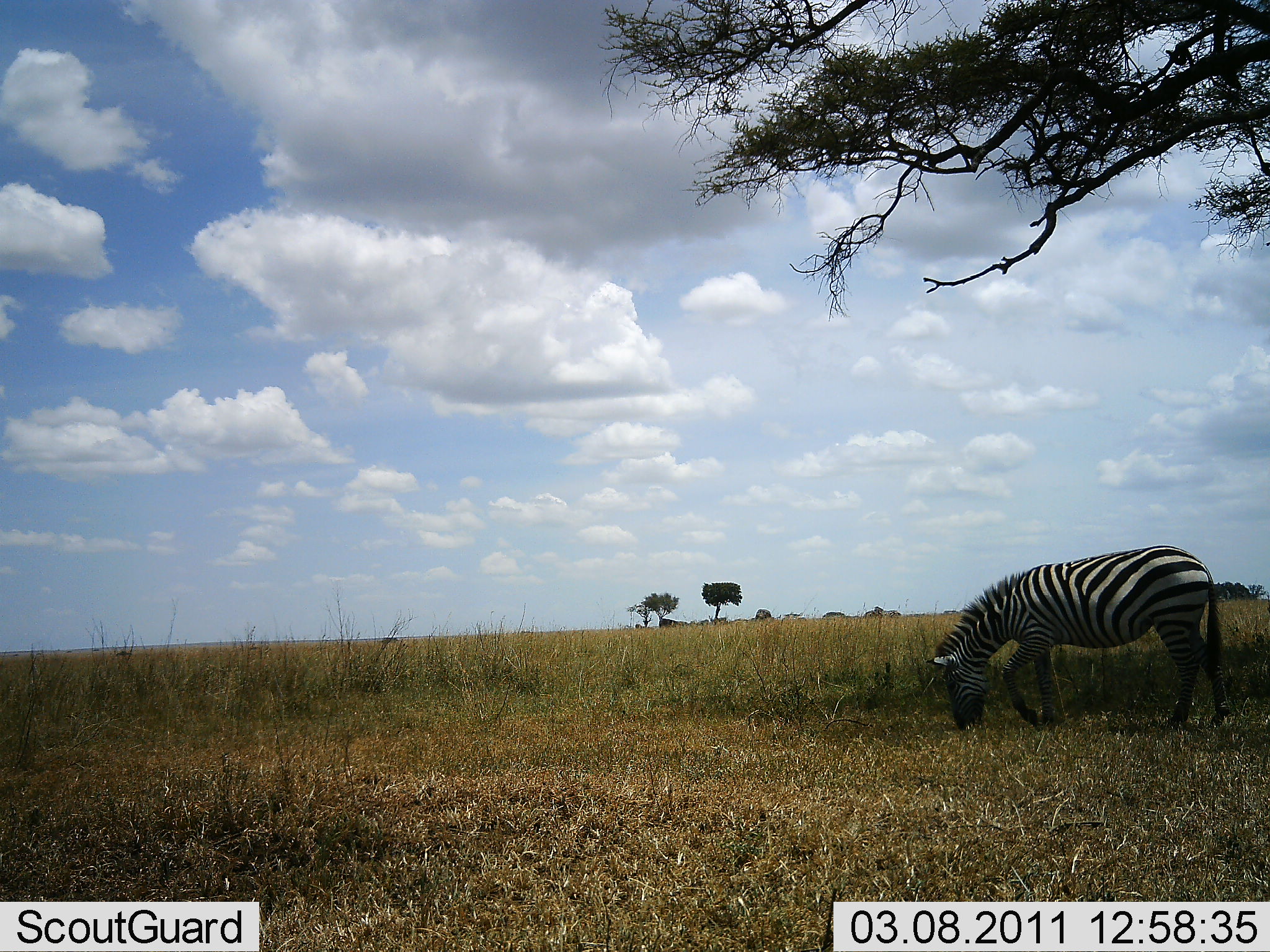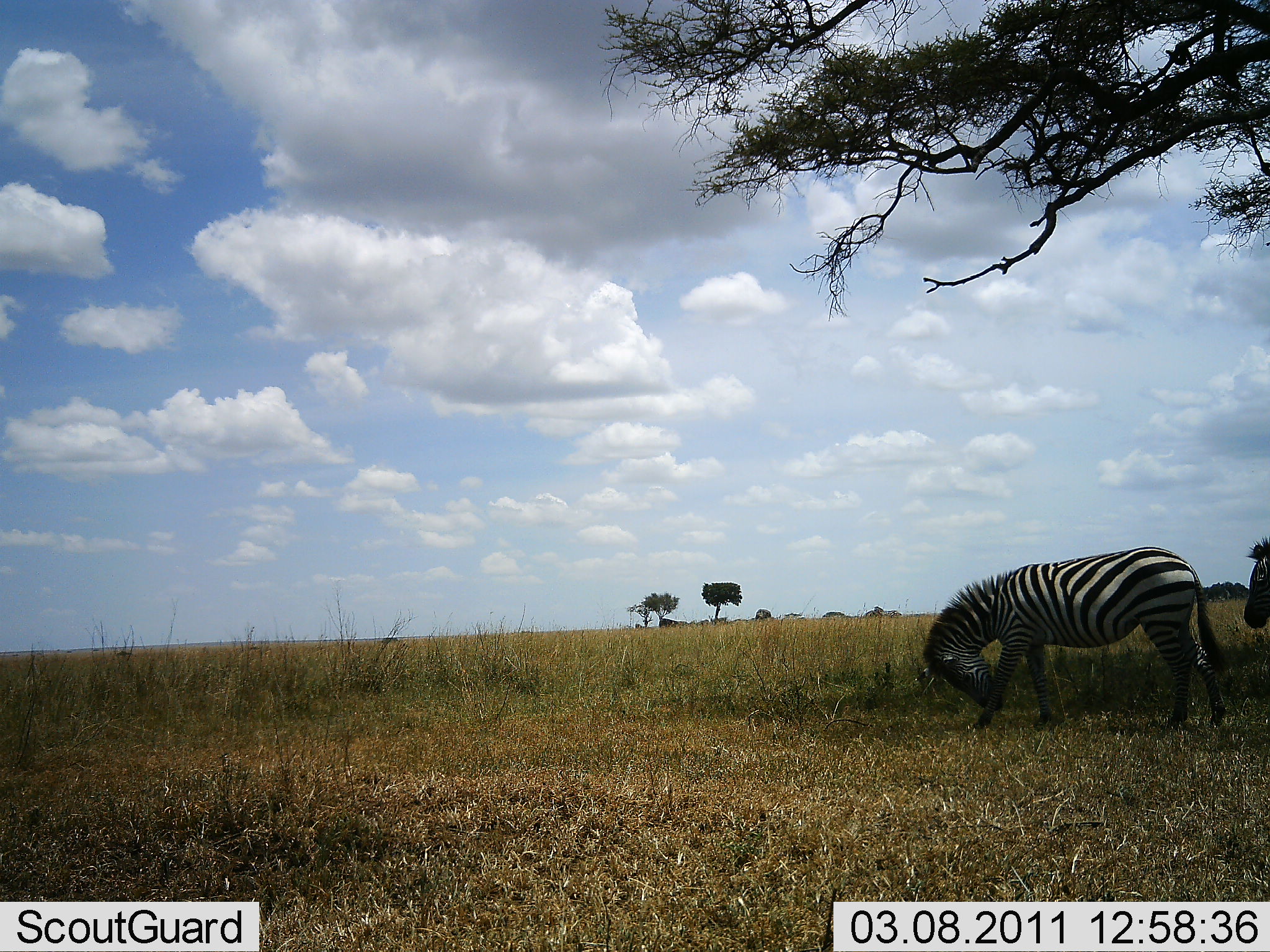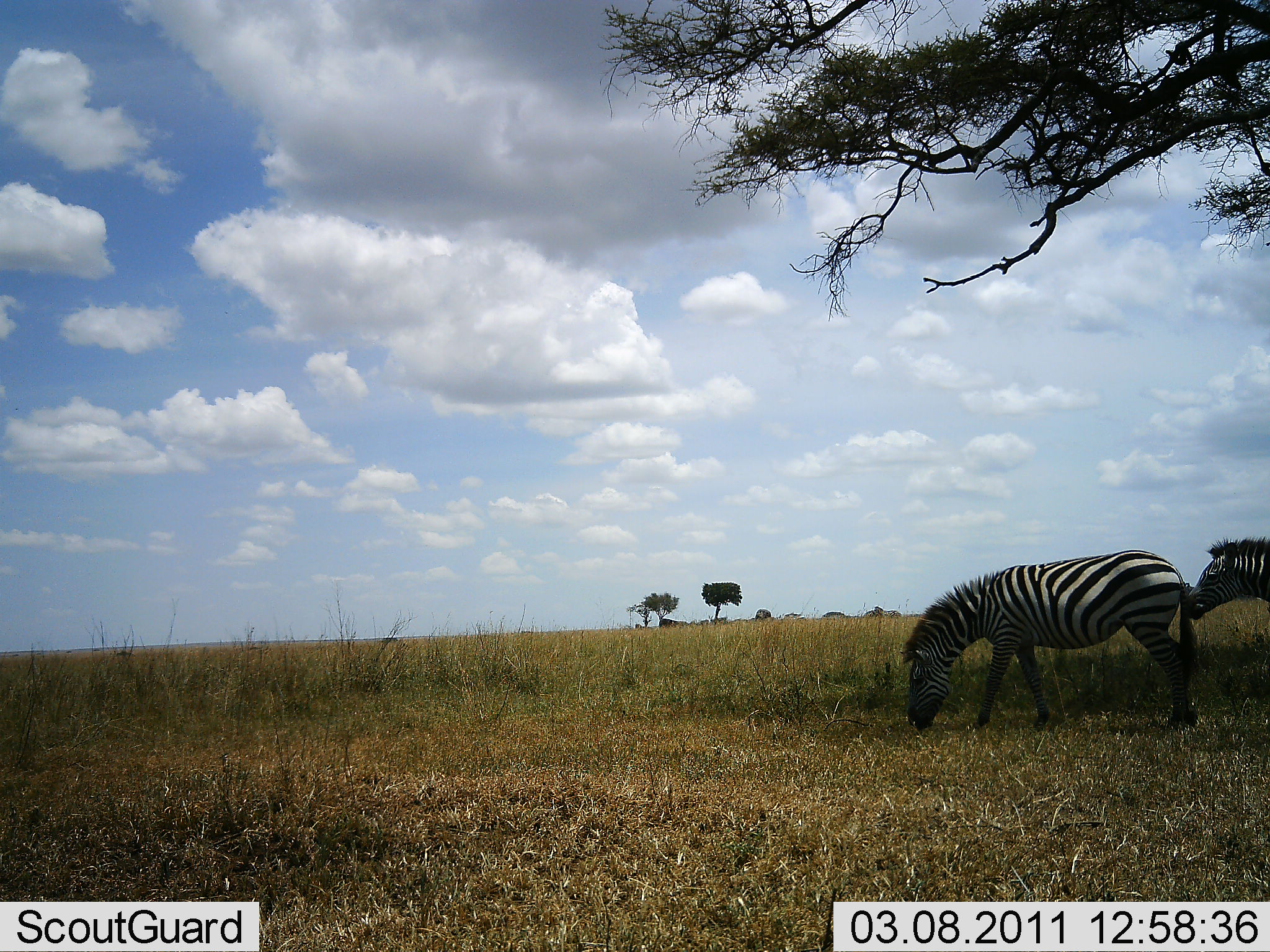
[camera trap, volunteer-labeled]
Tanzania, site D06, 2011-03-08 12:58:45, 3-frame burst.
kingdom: Animalia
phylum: Chordata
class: Mammalia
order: Perissodactyla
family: Equidae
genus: Equus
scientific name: Equus quagga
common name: plains zebra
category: zebra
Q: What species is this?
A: Zebra (plains zebra) (Equus quagga).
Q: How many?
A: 2.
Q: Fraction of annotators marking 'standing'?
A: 42%.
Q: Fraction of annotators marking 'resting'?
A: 0%.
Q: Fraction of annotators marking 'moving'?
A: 50%.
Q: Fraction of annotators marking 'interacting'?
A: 8%.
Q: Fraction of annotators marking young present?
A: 0%.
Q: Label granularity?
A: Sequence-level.